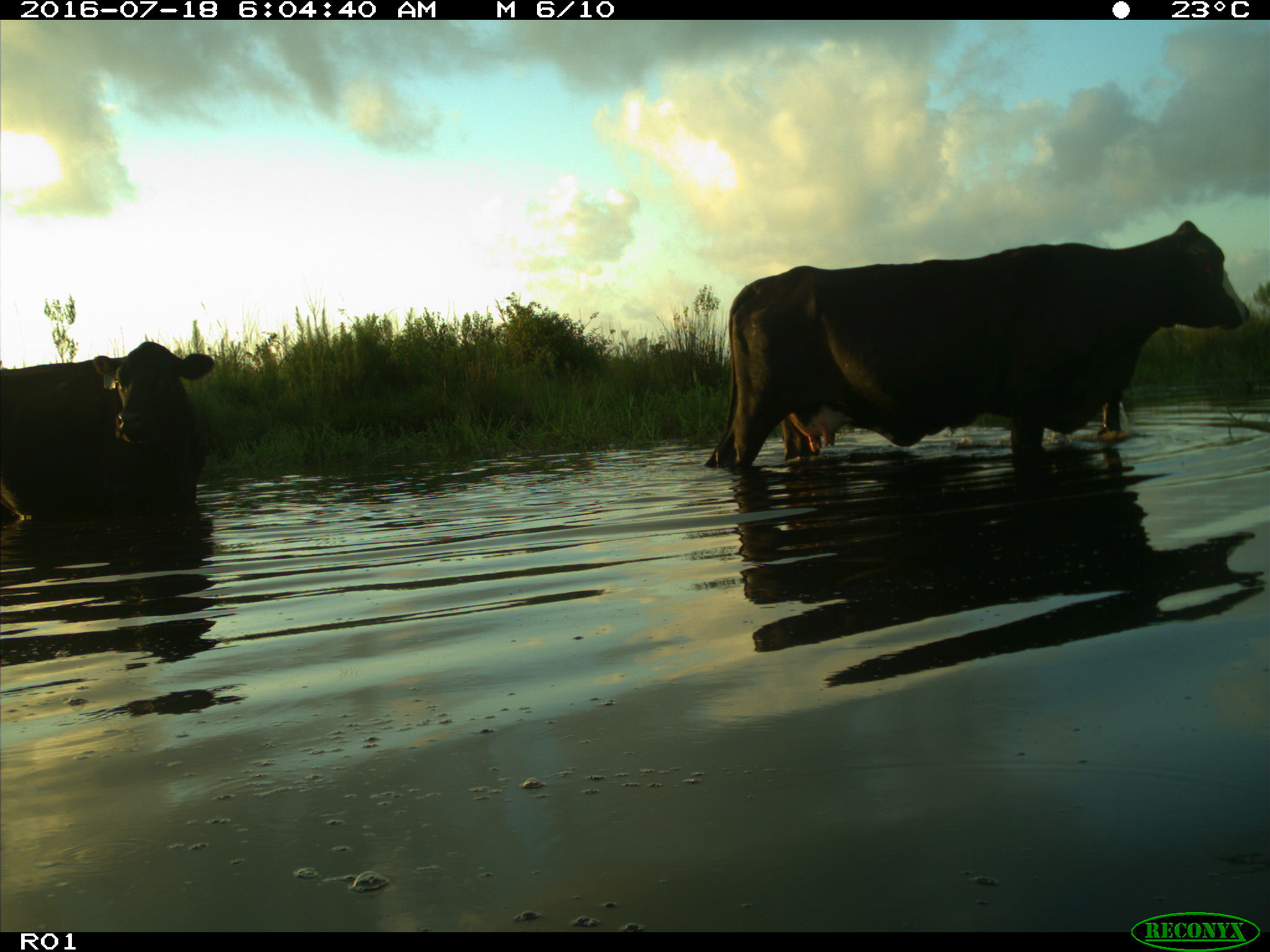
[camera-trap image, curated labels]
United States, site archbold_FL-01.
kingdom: Animalia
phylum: Chordata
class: Mammalia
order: Artiodactyla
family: Bovidae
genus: Bos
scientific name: Bos taurus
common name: domestic cow